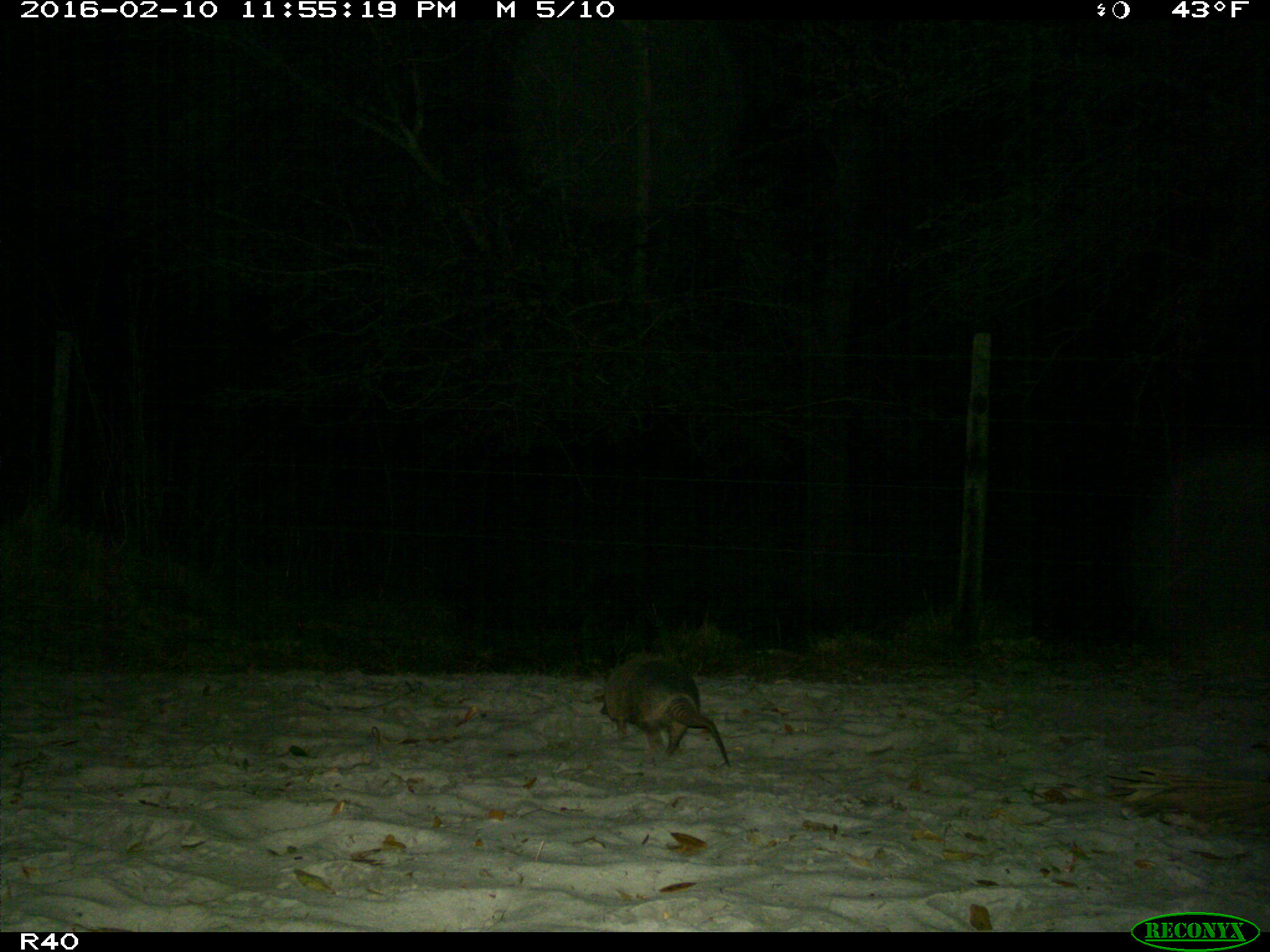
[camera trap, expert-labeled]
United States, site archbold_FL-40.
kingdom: Animalia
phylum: Chordata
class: Mammalia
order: Cingulata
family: Dasypodidae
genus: Dasypus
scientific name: Dasypus novemcinctus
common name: nine-banded armadillo